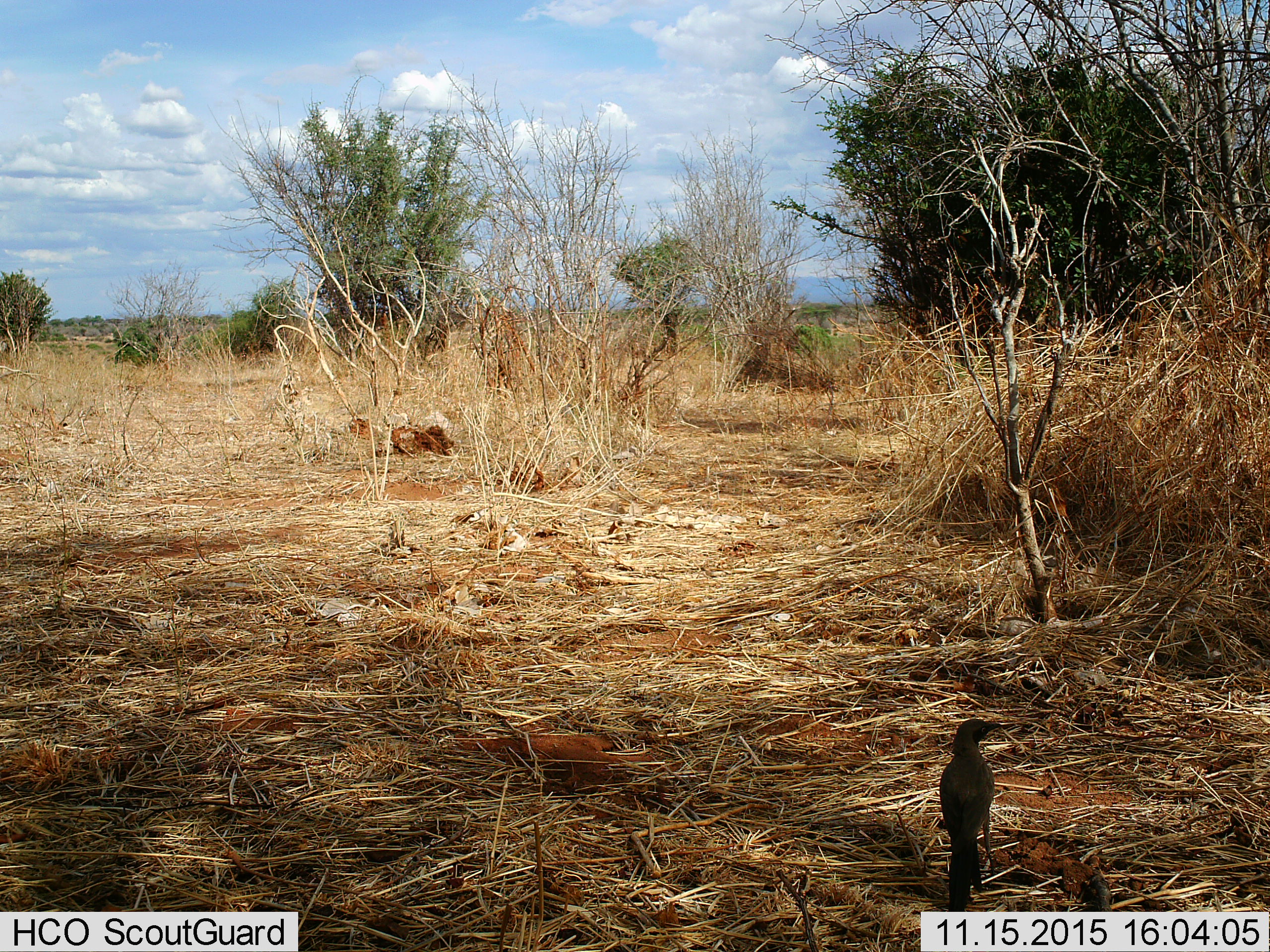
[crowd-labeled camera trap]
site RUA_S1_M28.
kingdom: Animalia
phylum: Chordata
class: Aves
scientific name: Aves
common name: bird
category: birdother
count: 1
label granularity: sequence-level